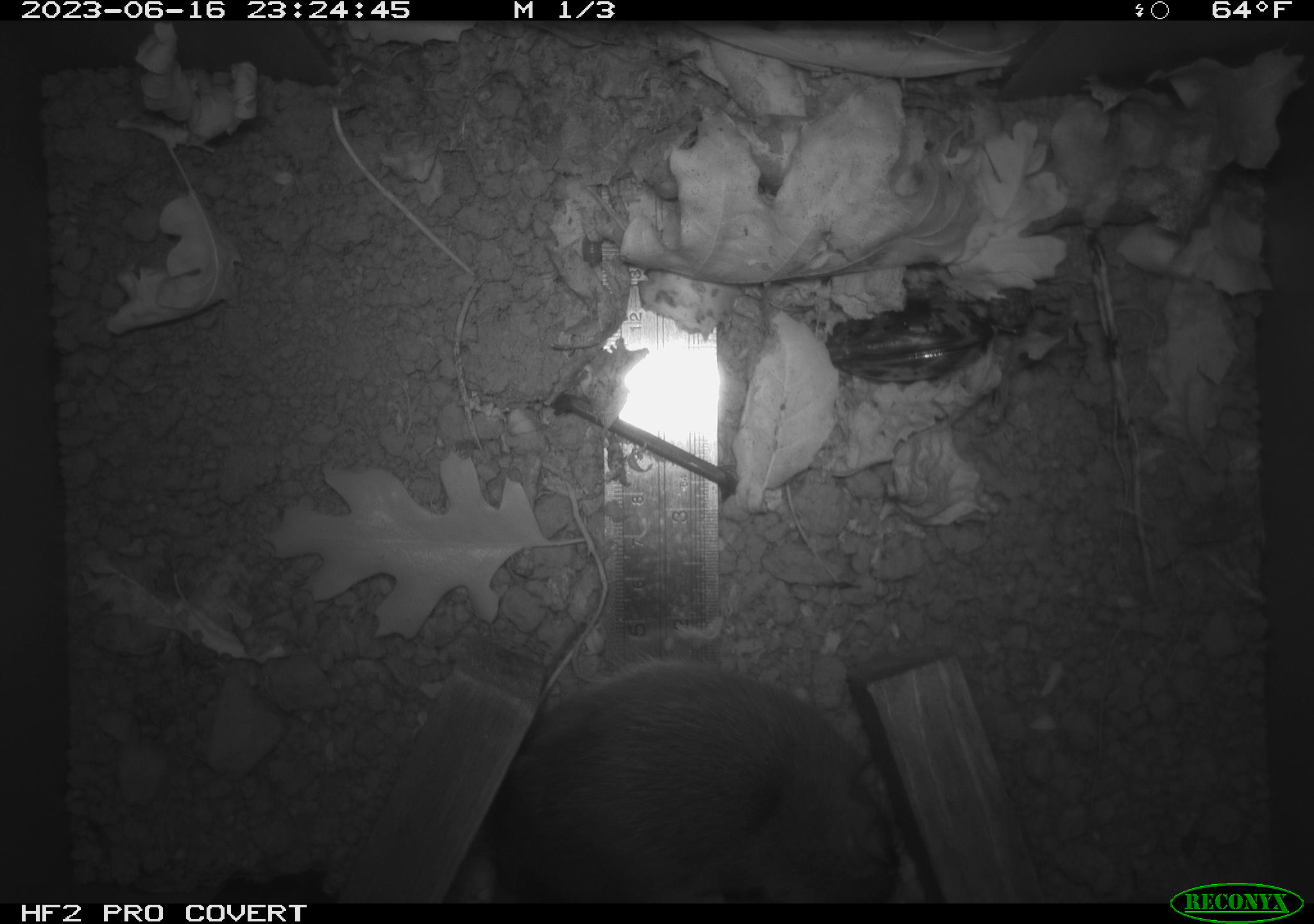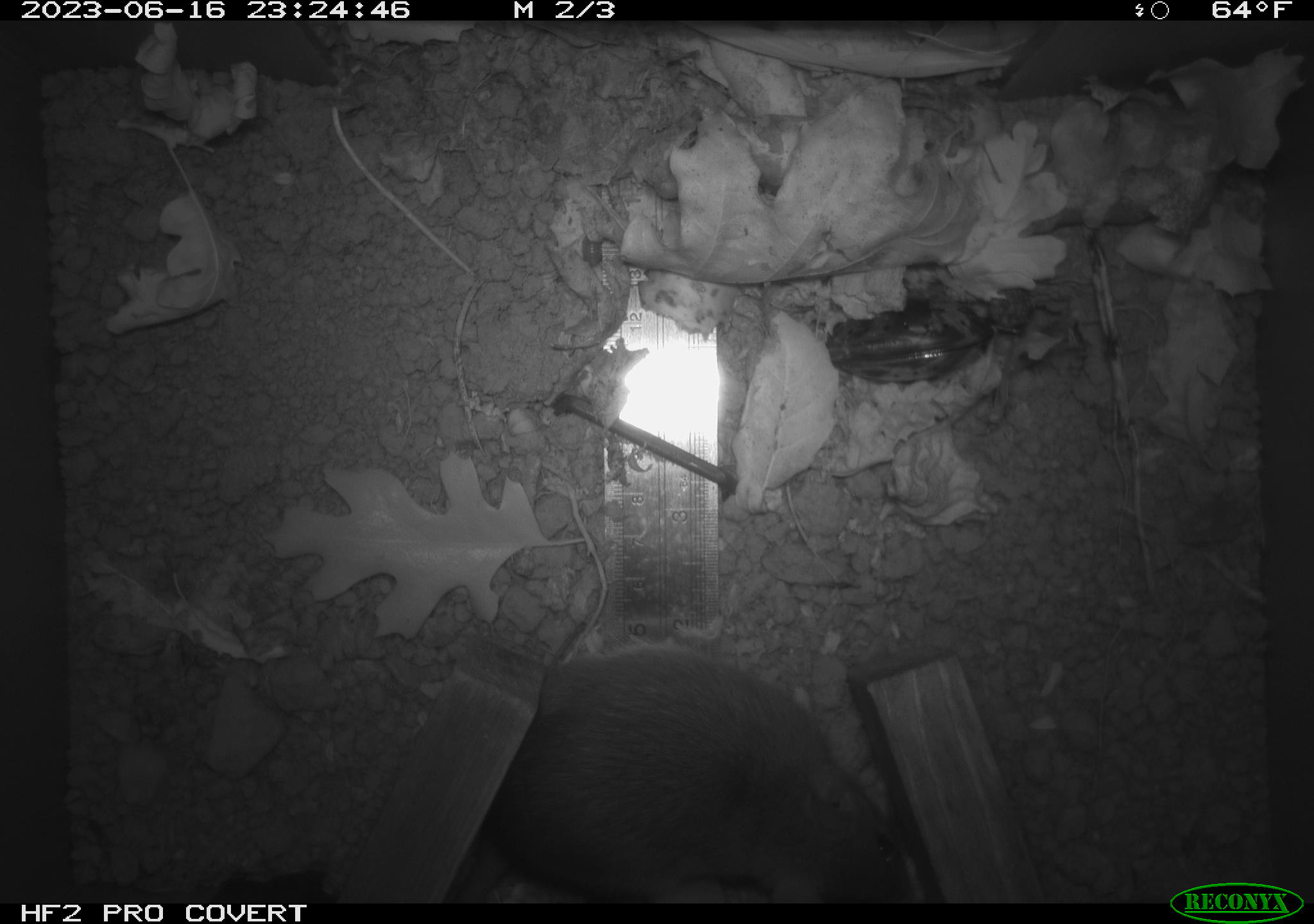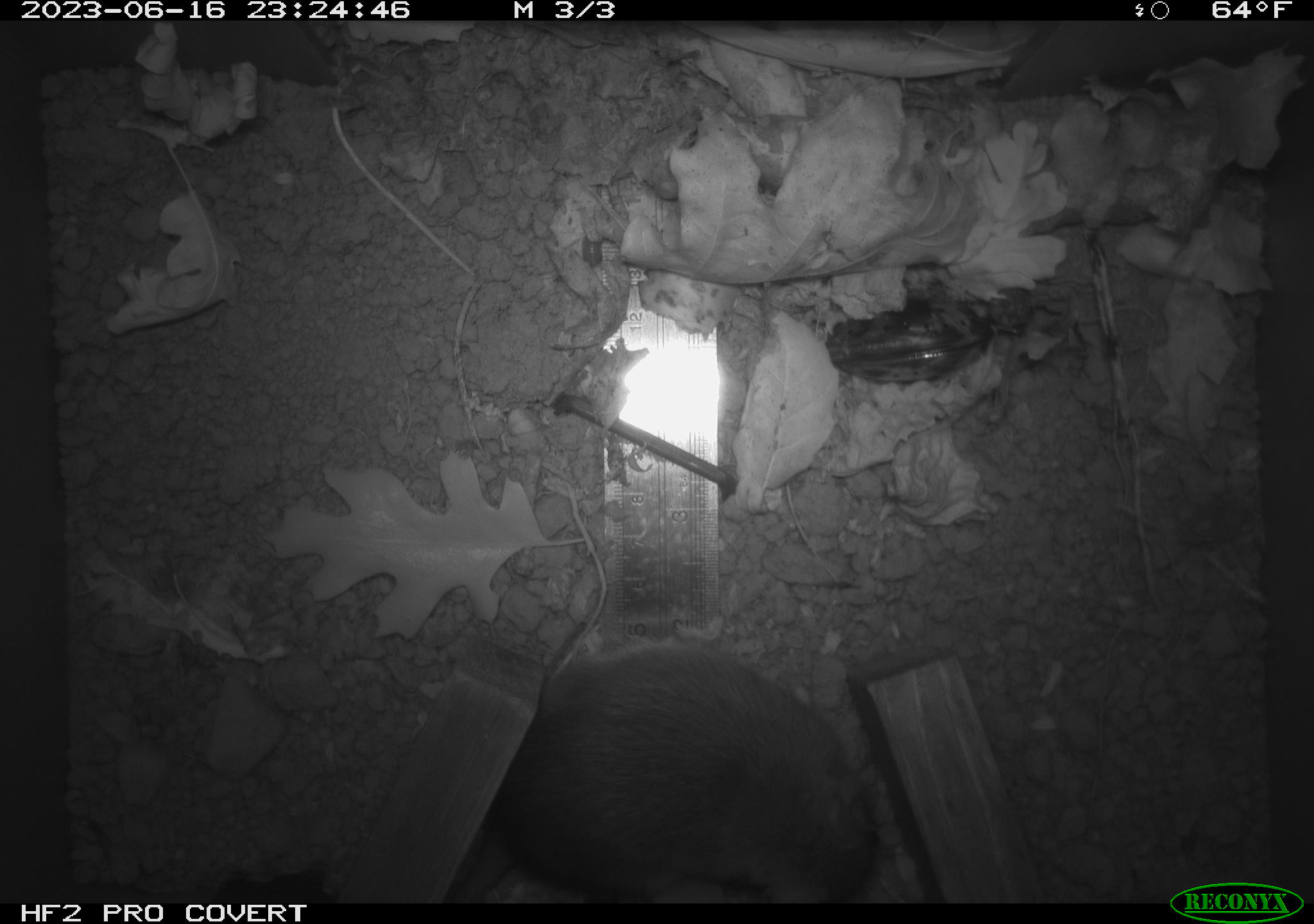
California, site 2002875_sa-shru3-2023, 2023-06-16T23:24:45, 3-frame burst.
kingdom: Animalia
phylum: Chordata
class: Mammalia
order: Rodentia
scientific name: Rodentia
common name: mouse species